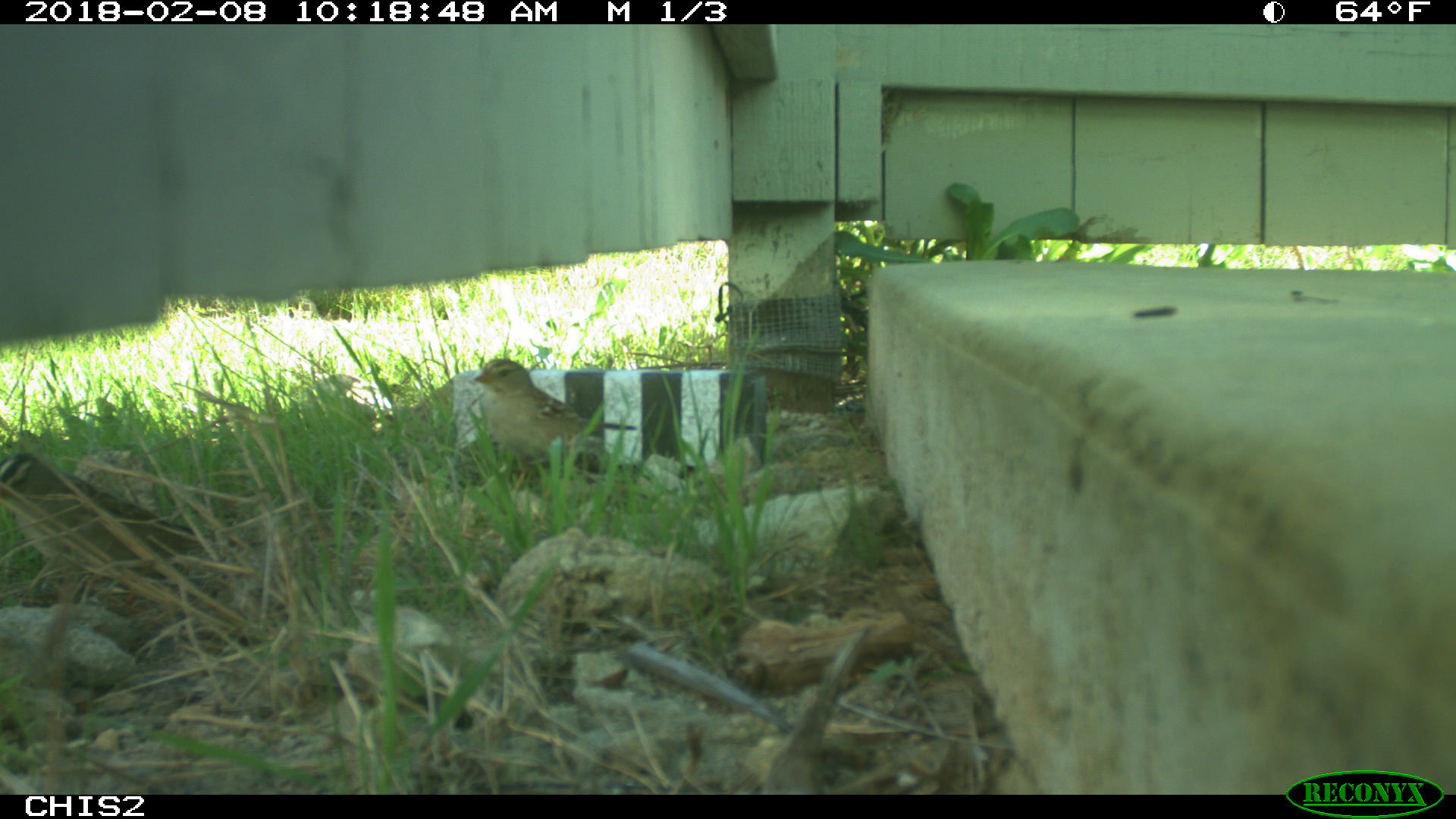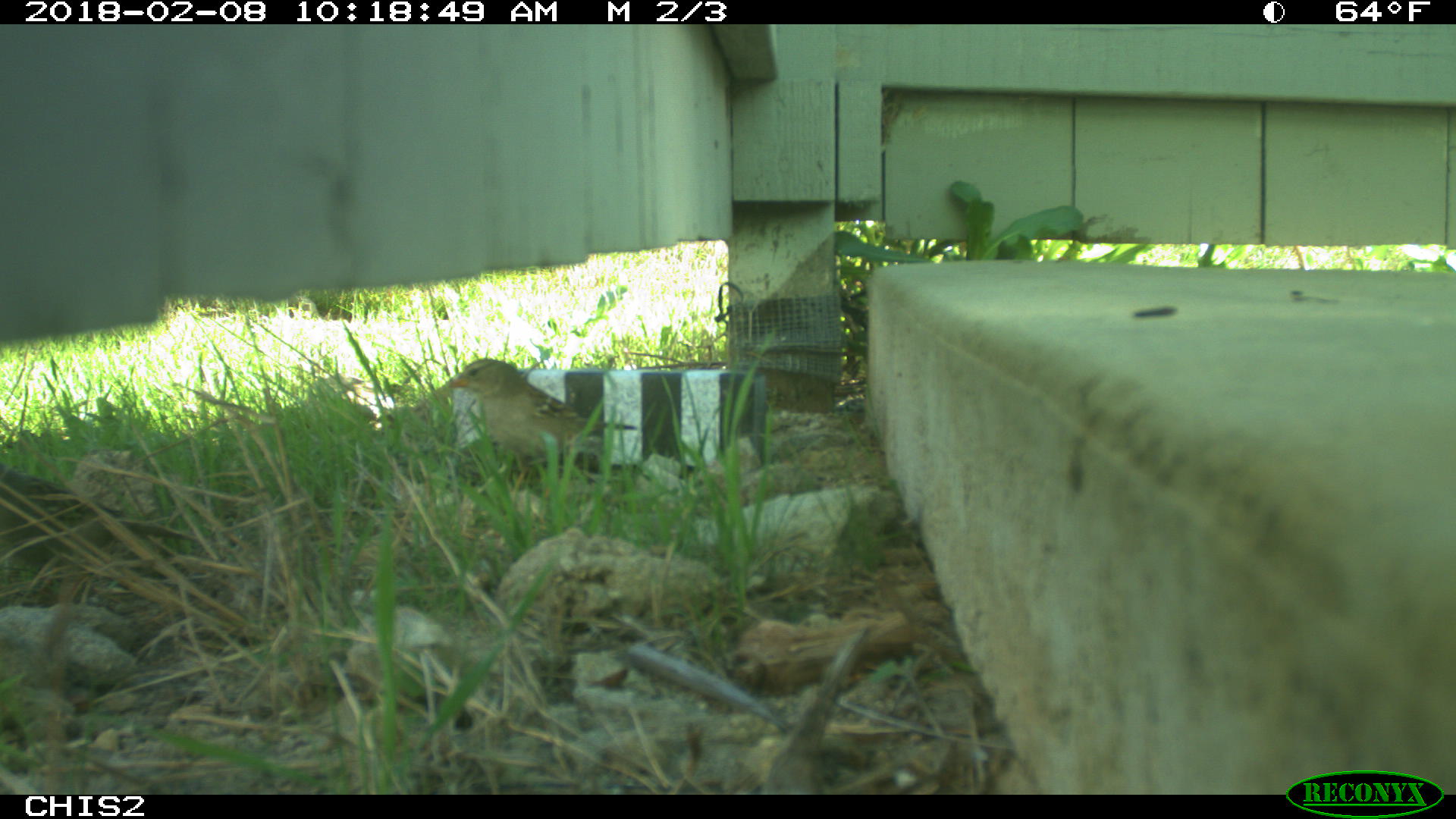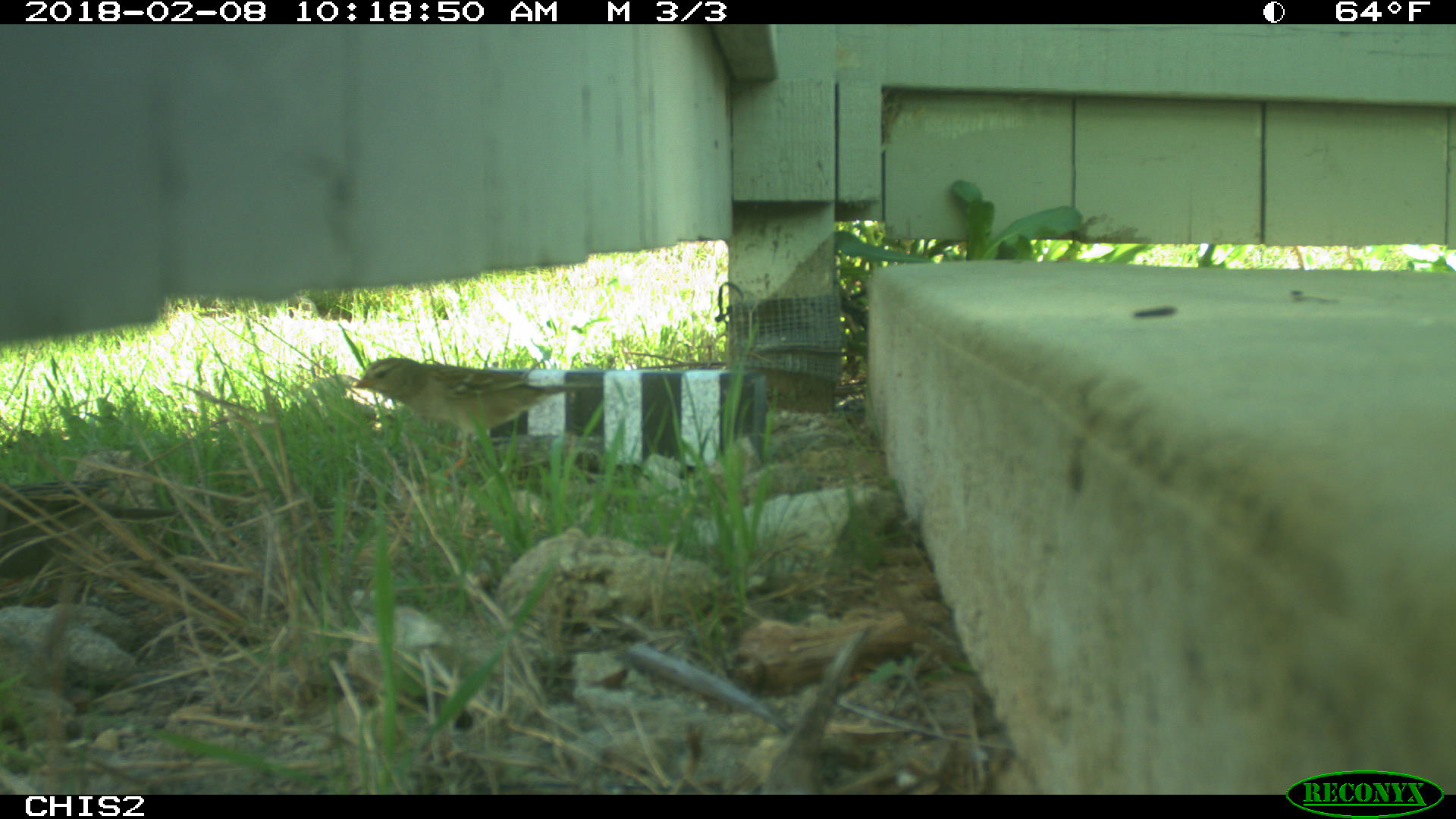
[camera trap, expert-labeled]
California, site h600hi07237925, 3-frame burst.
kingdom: Animalia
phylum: Chordata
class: Aves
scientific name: Aves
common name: bird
Bird (Aves).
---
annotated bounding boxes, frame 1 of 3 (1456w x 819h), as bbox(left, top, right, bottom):
bird: bbox(0, 453, 262, 617); bbox(469, 358, 637, 497)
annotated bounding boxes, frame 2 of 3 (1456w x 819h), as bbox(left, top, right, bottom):
bird: bbox(0, 463, 196, 606); bbox(447, 358, 637, 494)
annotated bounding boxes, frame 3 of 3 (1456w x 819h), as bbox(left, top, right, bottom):
bird: bbox(350, 357, 603, 492); bbox(0, 477, 179, 590)